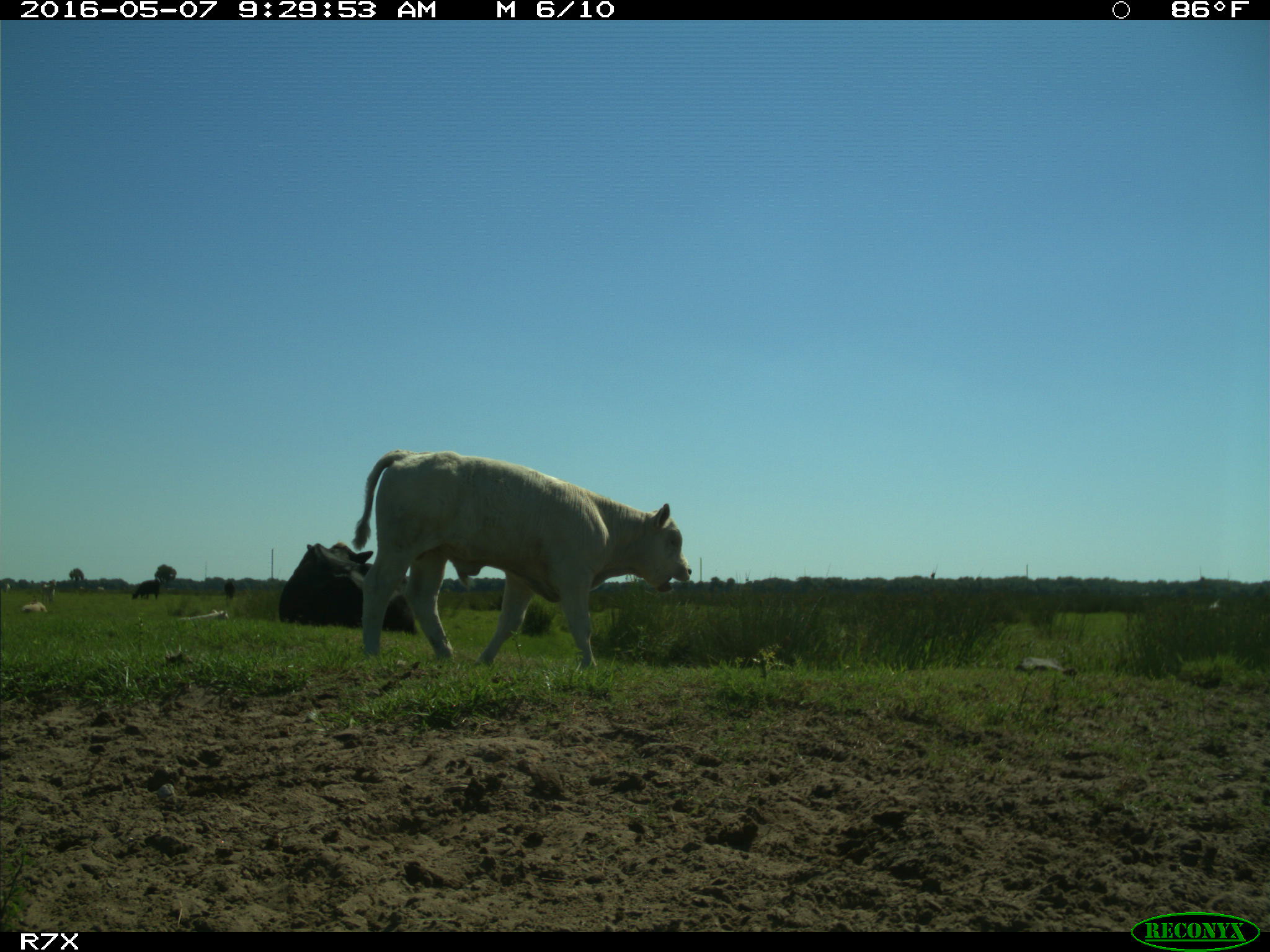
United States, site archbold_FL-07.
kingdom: Animalia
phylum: Chordata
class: Mammalia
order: Artiodactyla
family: Bovidae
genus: Bos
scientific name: Bos taurus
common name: domestic cow